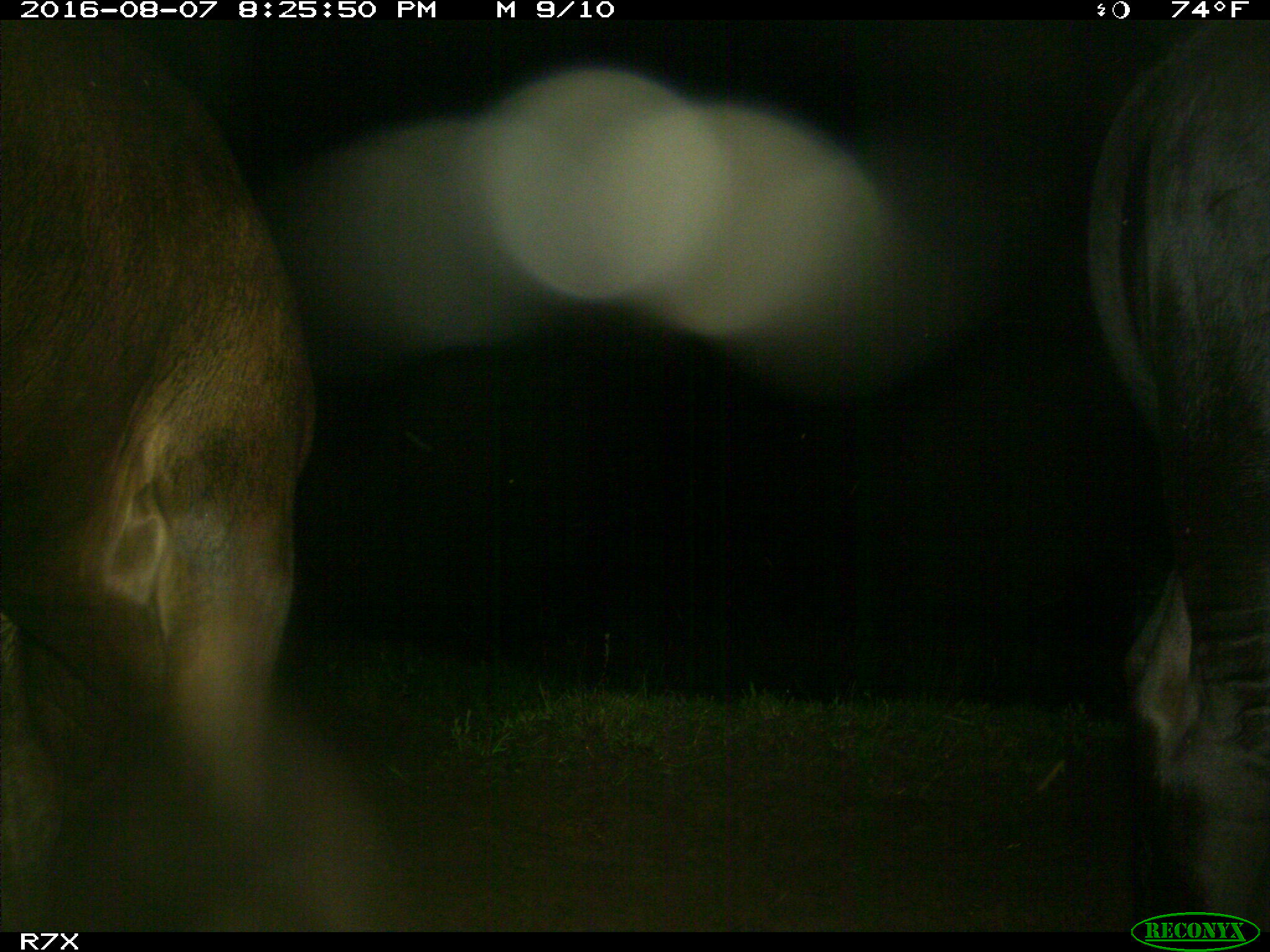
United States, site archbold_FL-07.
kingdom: Animalia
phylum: Chordata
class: Mammalia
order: Artiodactyla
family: Bovidae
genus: Bos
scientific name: Bos taurus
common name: domestic cow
Bos taurus (domestic cow).